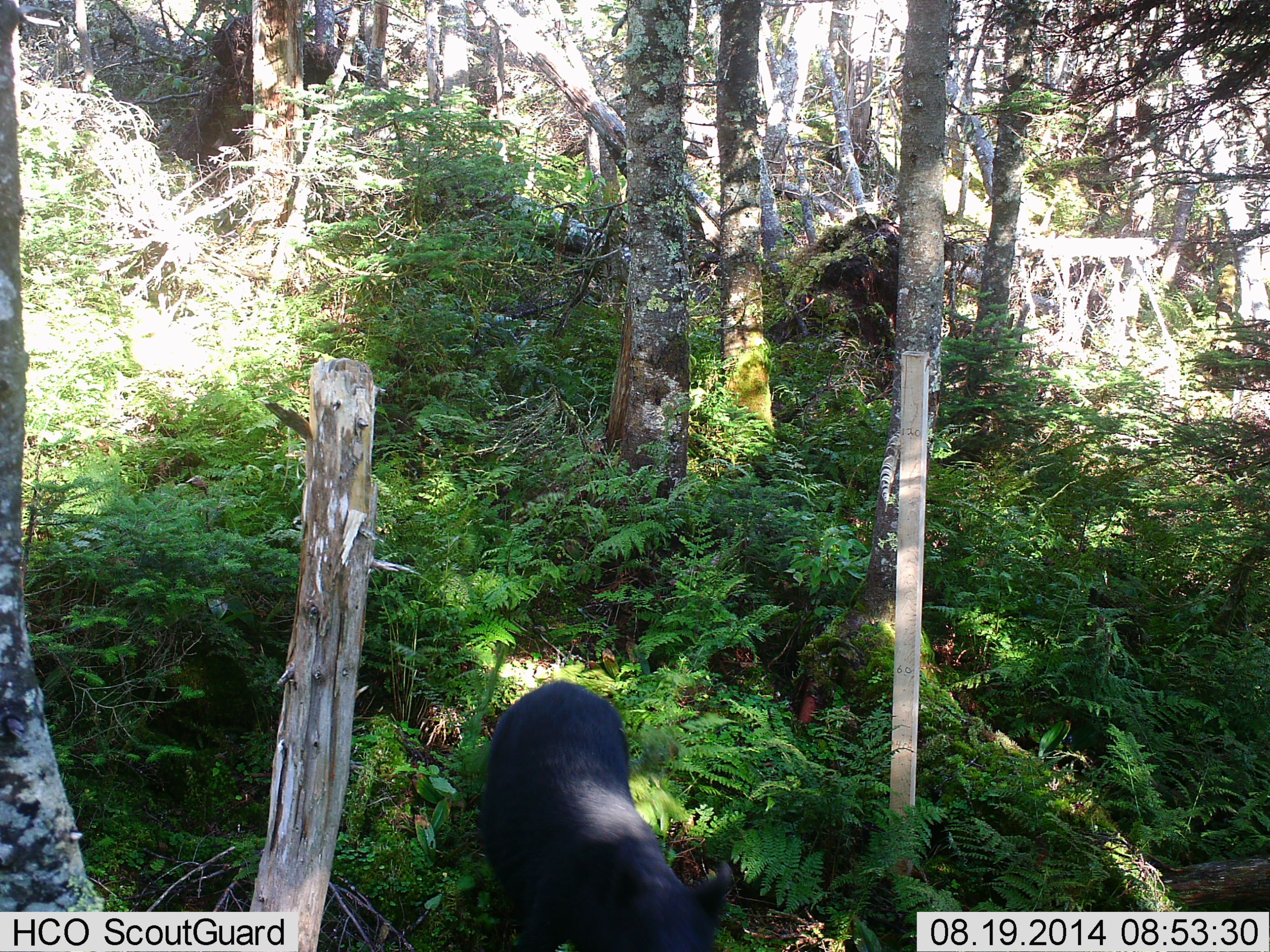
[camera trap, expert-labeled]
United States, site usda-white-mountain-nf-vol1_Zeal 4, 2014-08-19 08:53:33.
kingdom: Animalia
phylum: Chordata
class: Mammalia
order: Carnivora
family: Ursidae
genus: Ursus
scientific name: Ursus americanus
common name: black bear